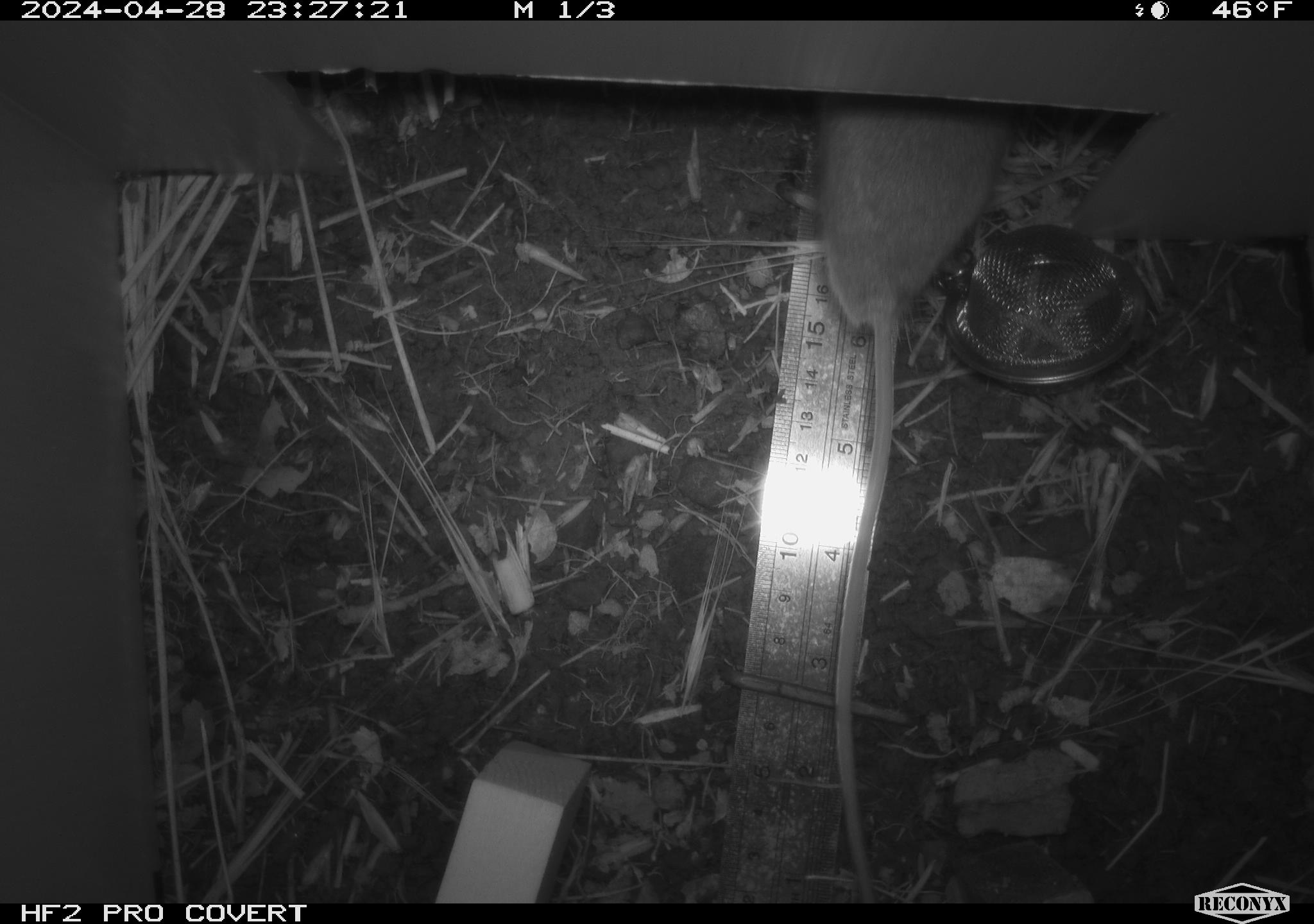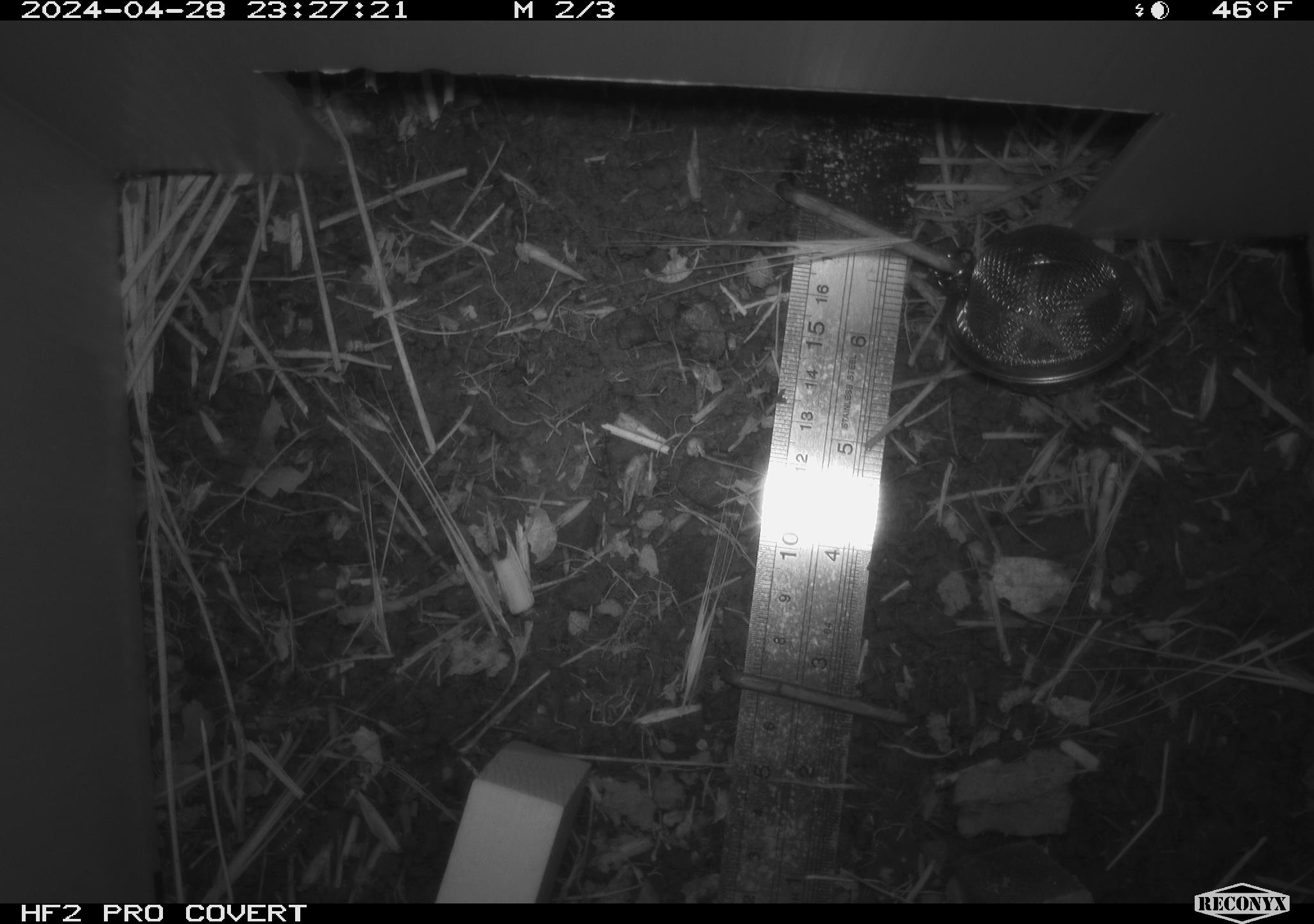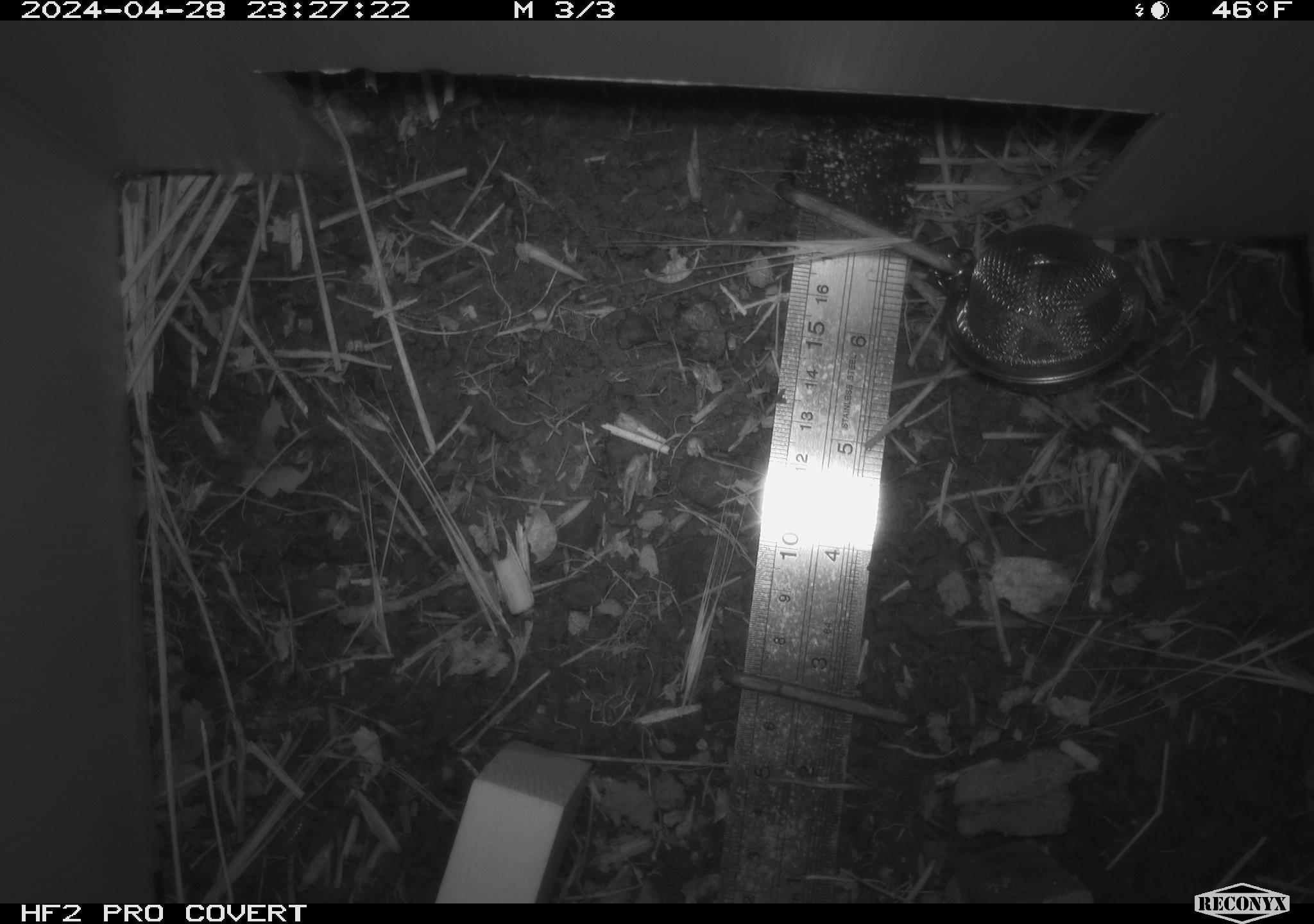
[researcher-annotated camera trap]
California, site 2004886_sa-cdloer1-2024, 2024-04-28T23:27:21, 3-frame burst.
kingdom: Animalia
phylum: Chordata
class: Mammalia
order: Rodentia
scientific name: Rodentia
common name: mouse species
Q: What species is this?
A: Mouse species (Rodentia).